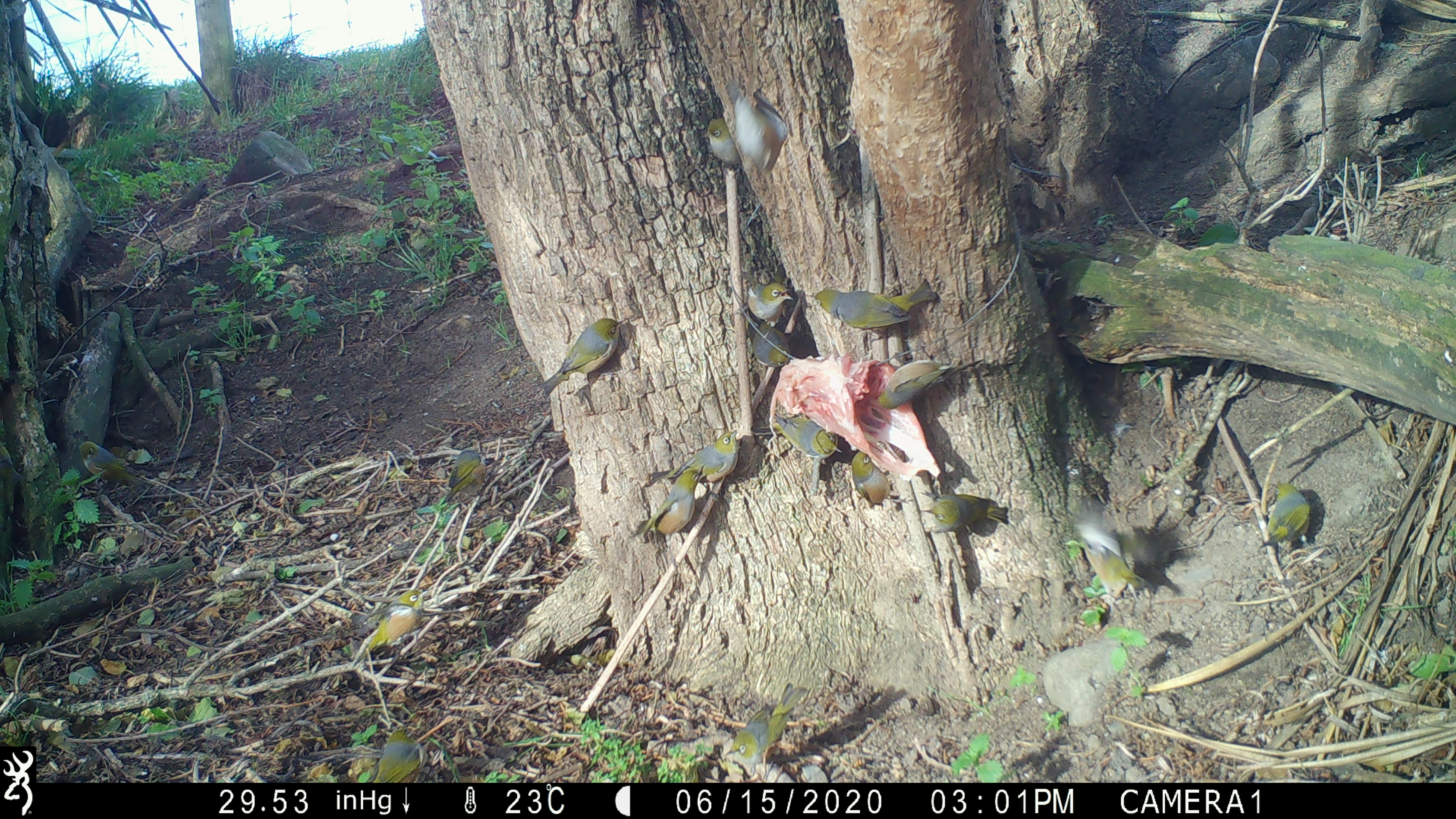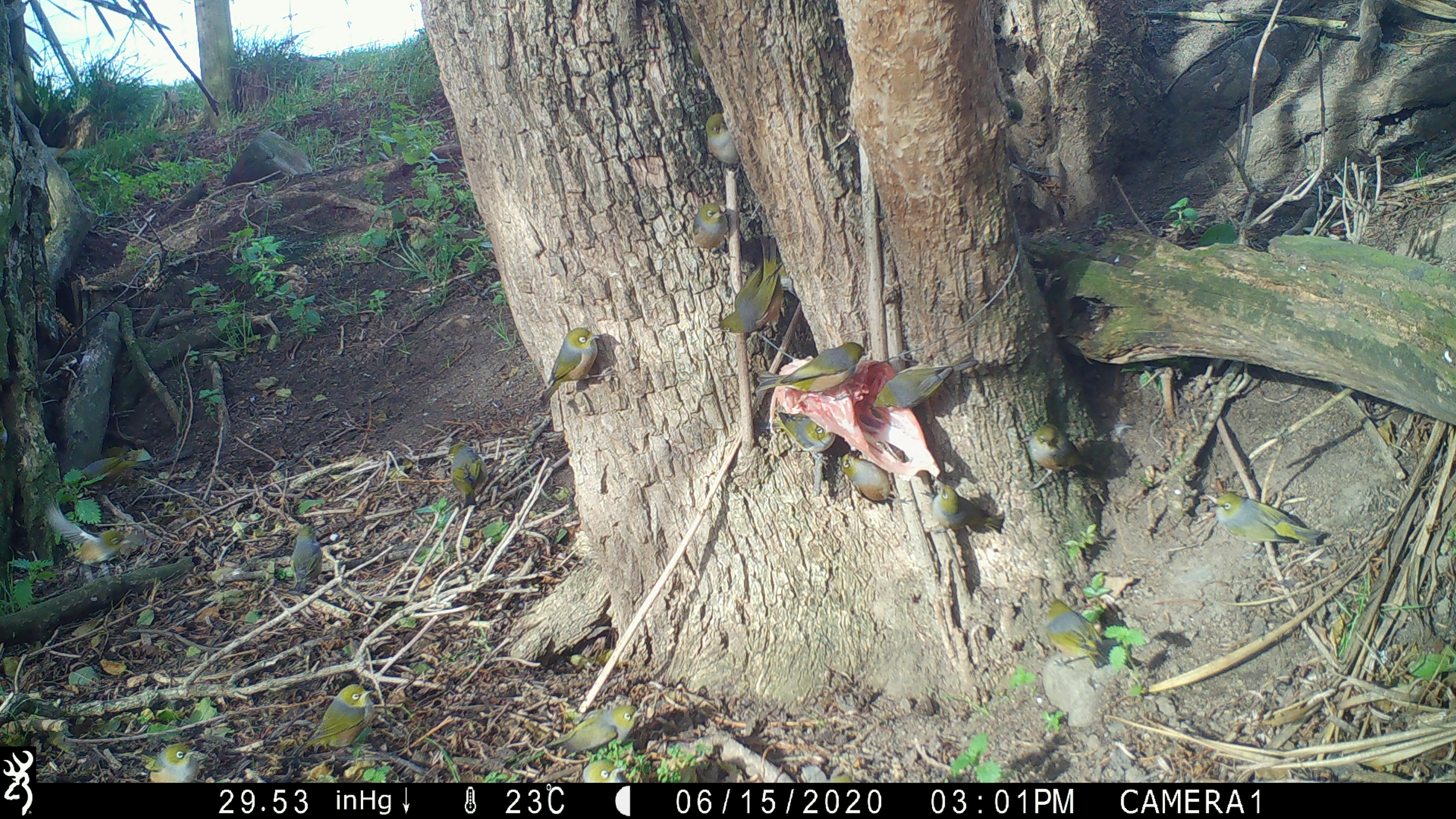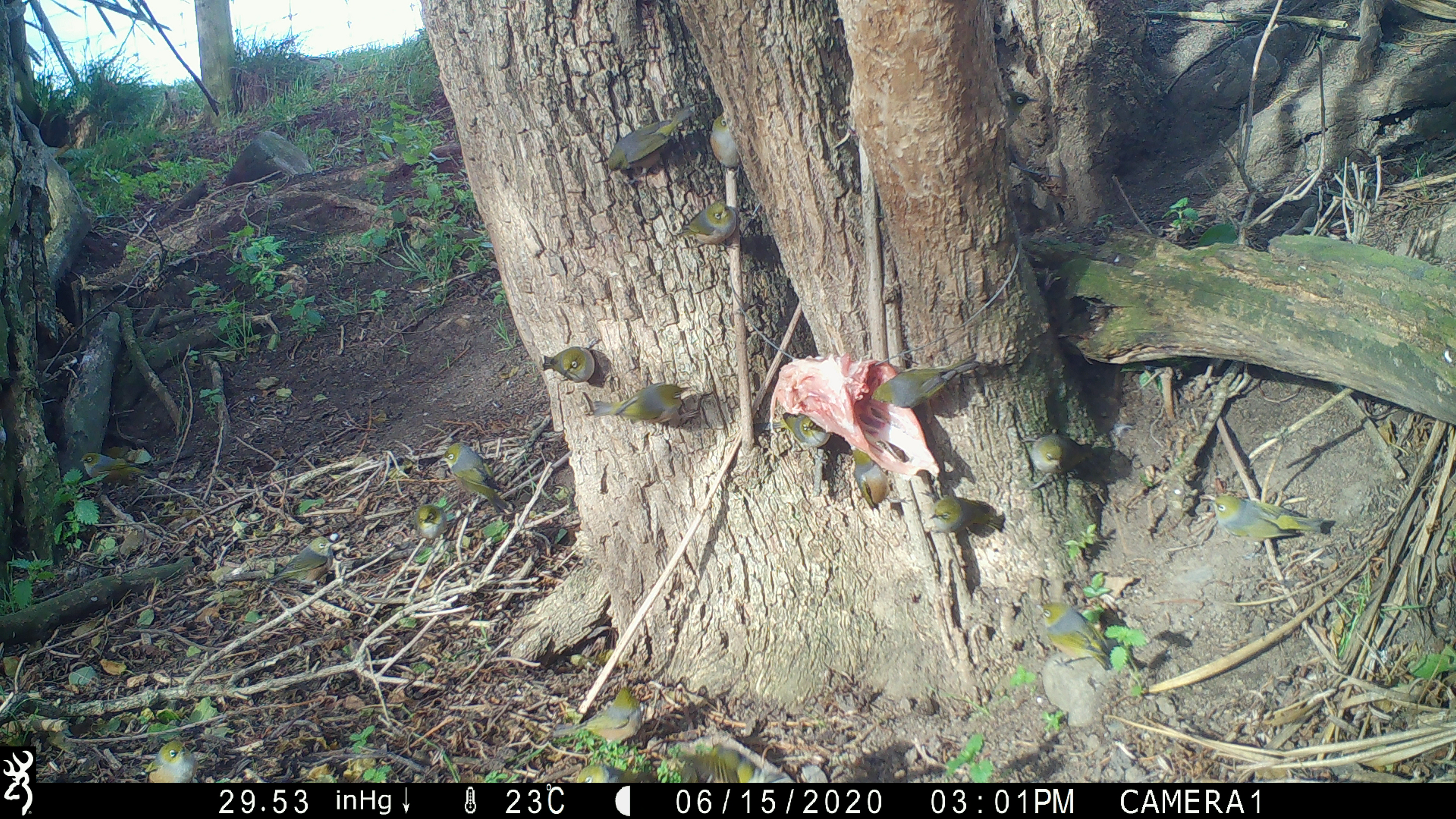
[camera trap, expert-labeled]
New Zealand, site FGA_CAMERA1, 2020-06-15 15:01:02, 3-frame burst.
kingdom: Animalia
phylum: Chordata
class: Aves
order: Passeriformes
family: Zosteropidae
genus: Zosterops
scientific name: Zosterops lateralis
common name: silvereye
Silvereye (Zosterops lateralis).